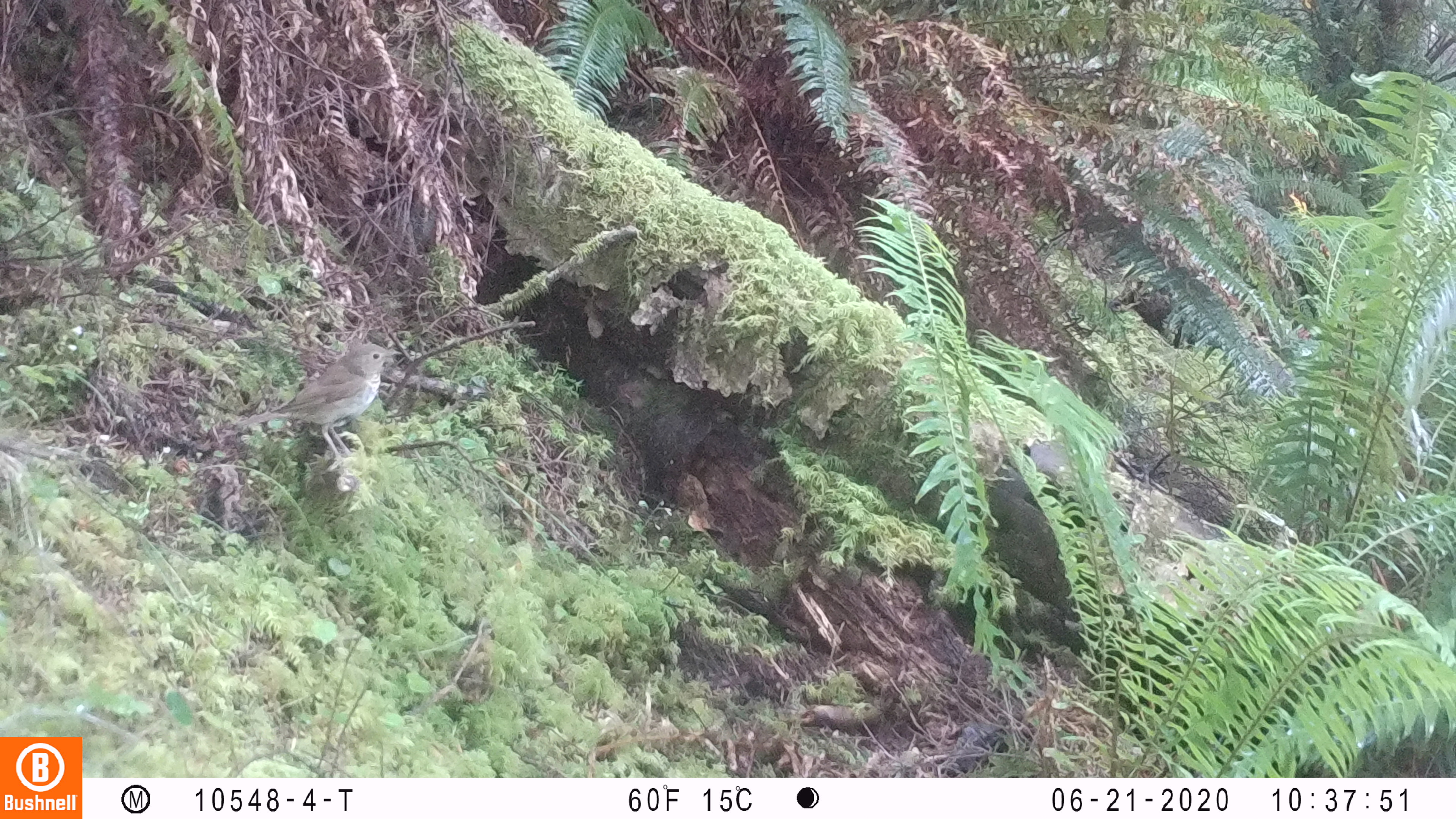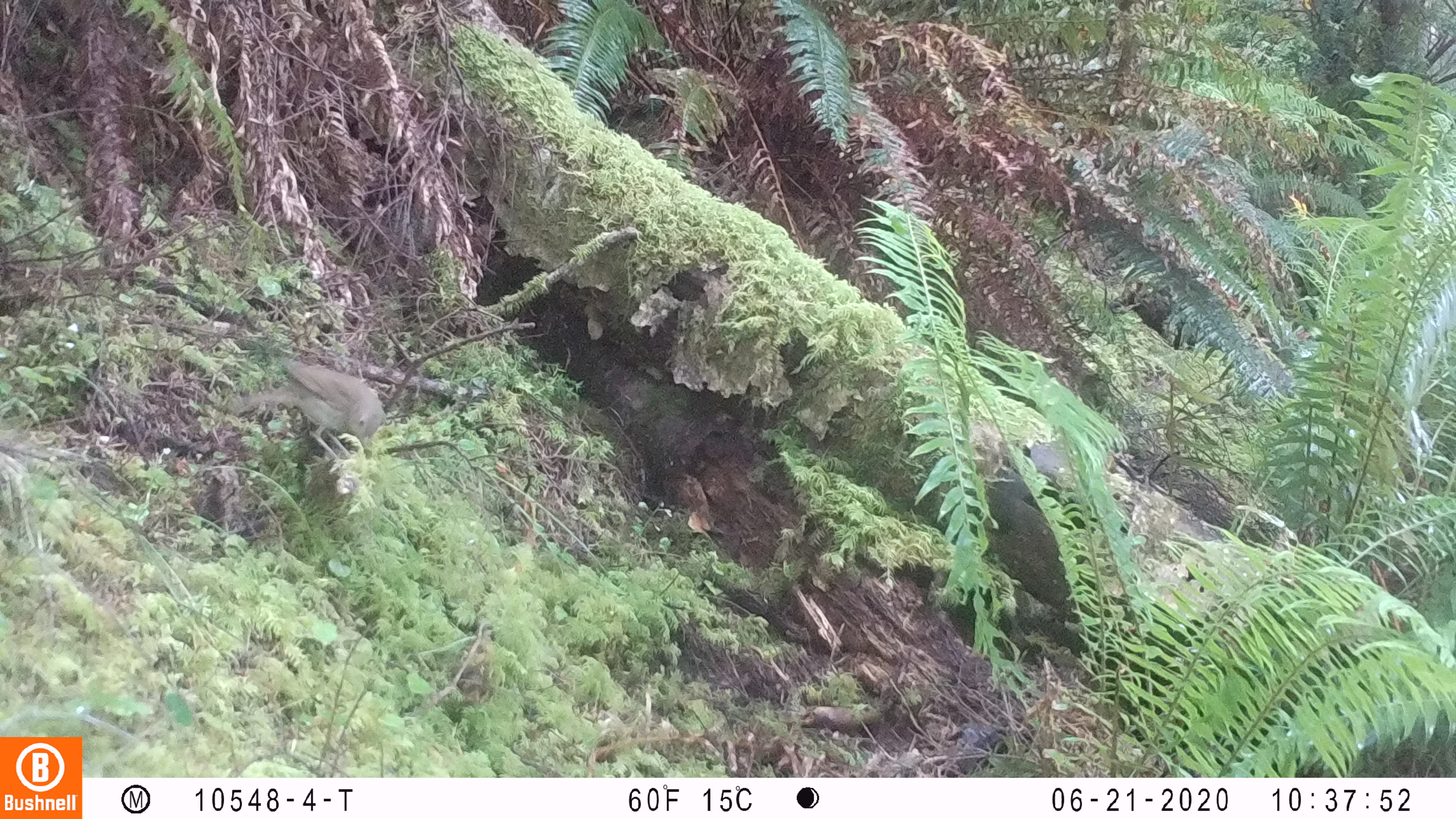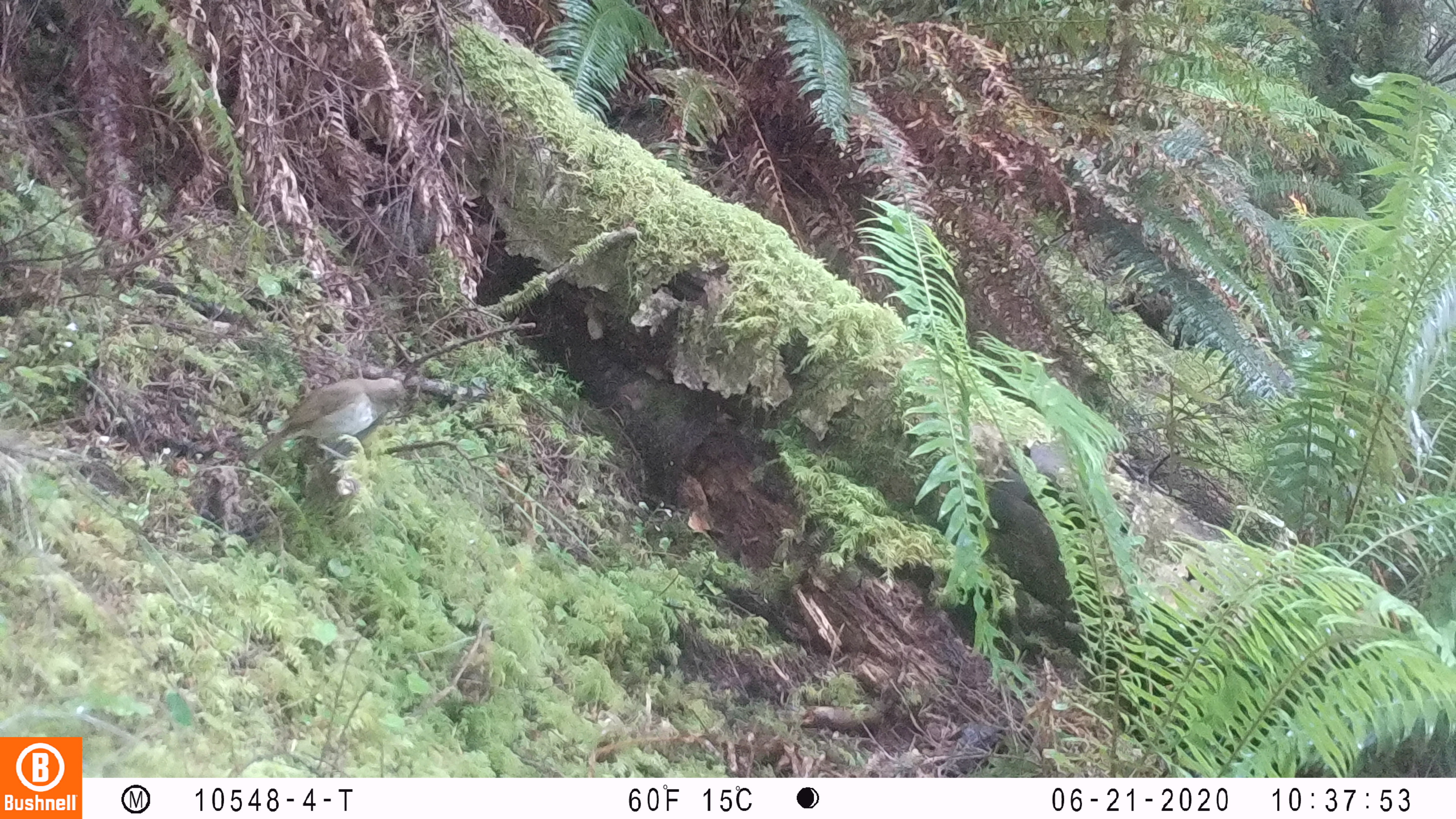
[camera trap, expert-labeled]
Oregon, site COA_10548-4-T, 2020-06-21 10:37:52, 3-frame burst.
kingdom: Animalia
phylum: Chordata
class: Aves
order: Passeriformes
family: Turdidae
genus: Catharus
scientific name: Catharus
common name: brown thrushes and nightingale-thrushes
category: catharus species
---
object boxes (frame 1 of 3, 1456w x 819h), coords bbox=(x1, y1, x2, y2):
catharus species: bbox=(248, 339, 399, 456)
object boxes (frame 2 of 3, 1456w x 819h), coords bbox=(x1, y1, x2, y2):
catharus species: bbox=(244, 356, 385, 453)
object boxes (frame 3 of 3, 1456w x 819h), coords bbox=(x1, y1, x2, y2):
catharus species: bbox=(265, 375, 412, 449)